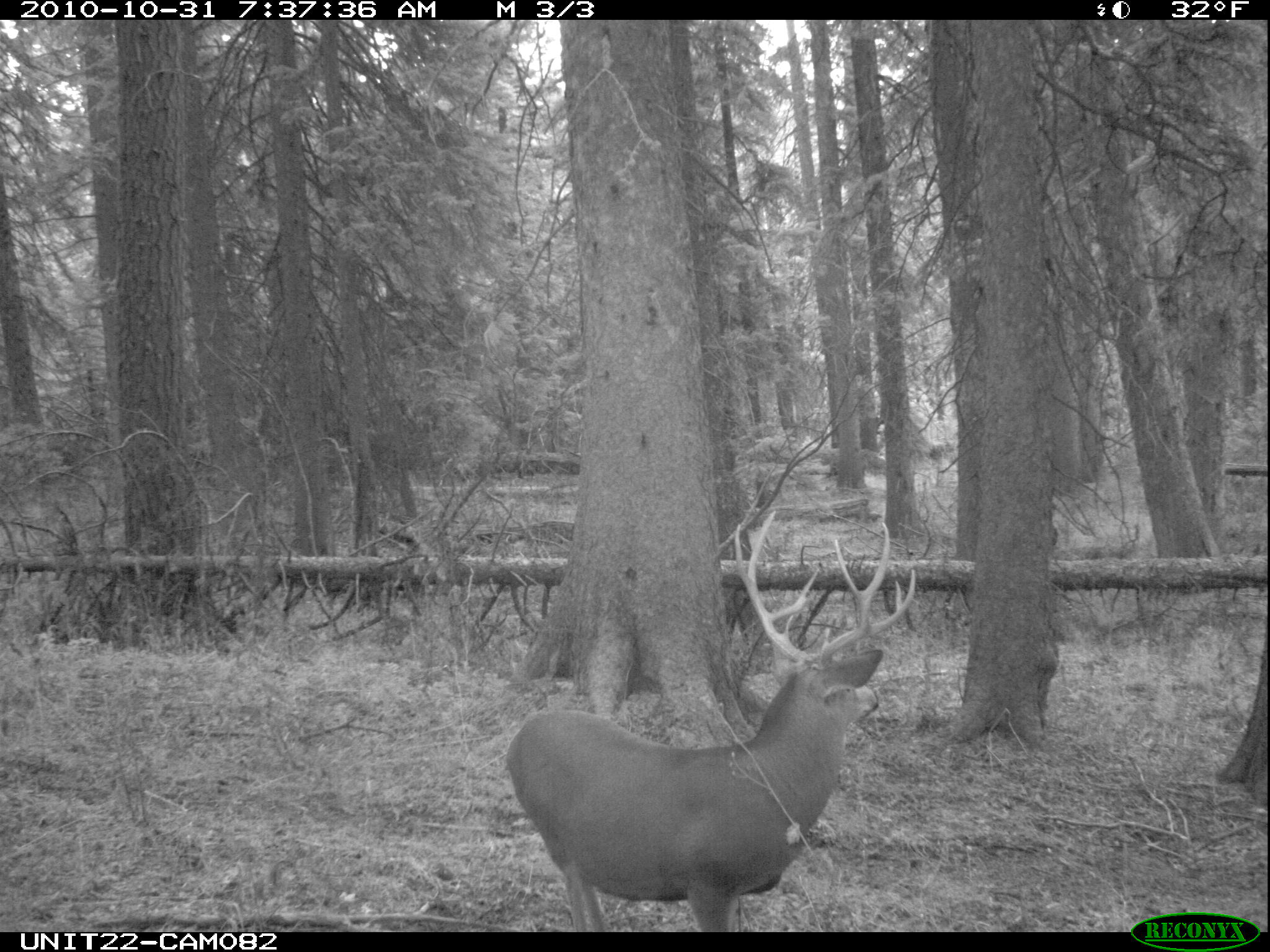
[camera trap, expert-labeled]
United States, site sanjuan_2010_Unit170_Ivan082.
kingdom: Animalia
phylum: Chordata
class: Mammalia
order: Artiodactyla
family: Cervidae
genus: Odocoileus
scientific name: Odocoileus hemionus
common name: mule deer